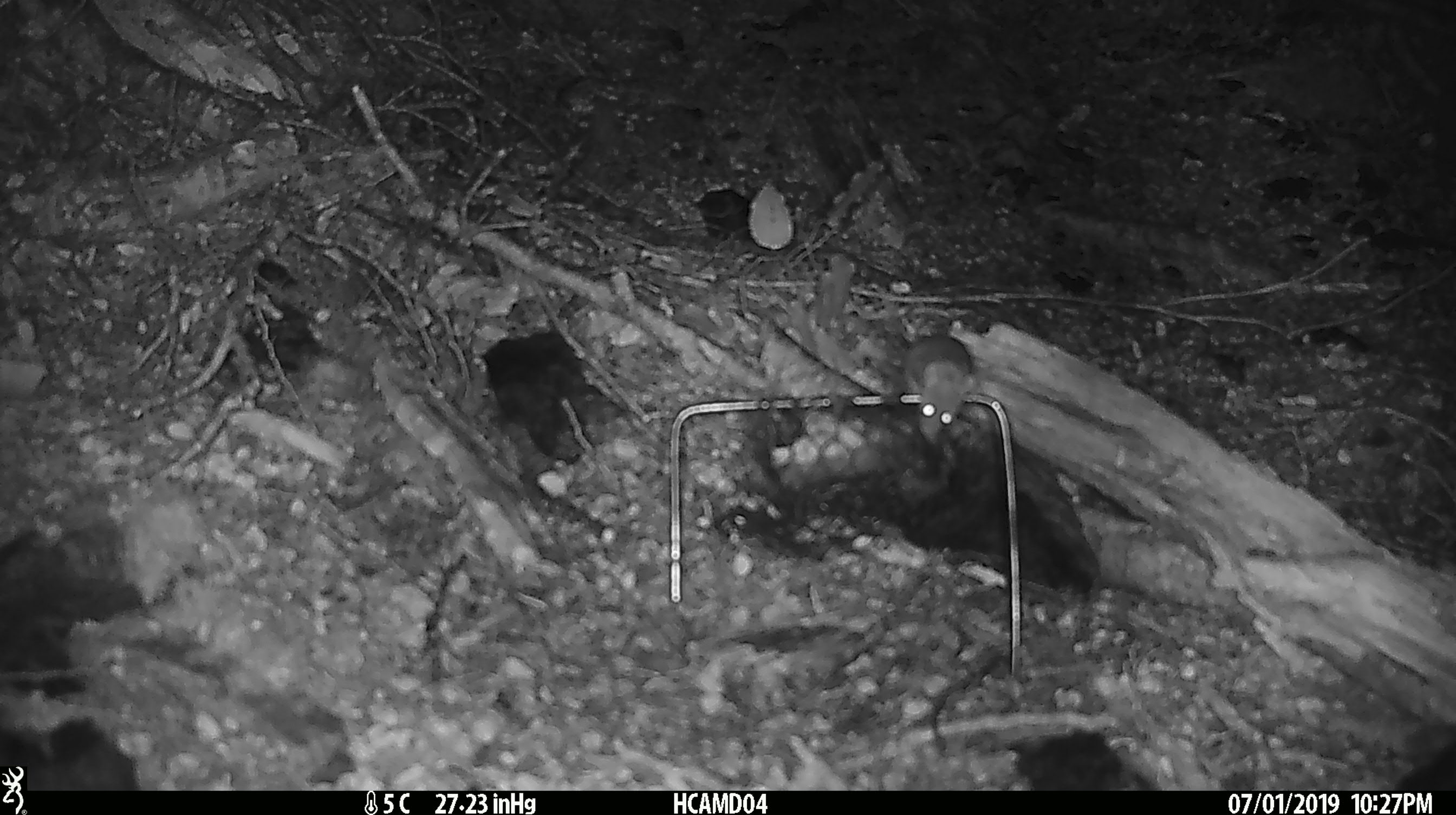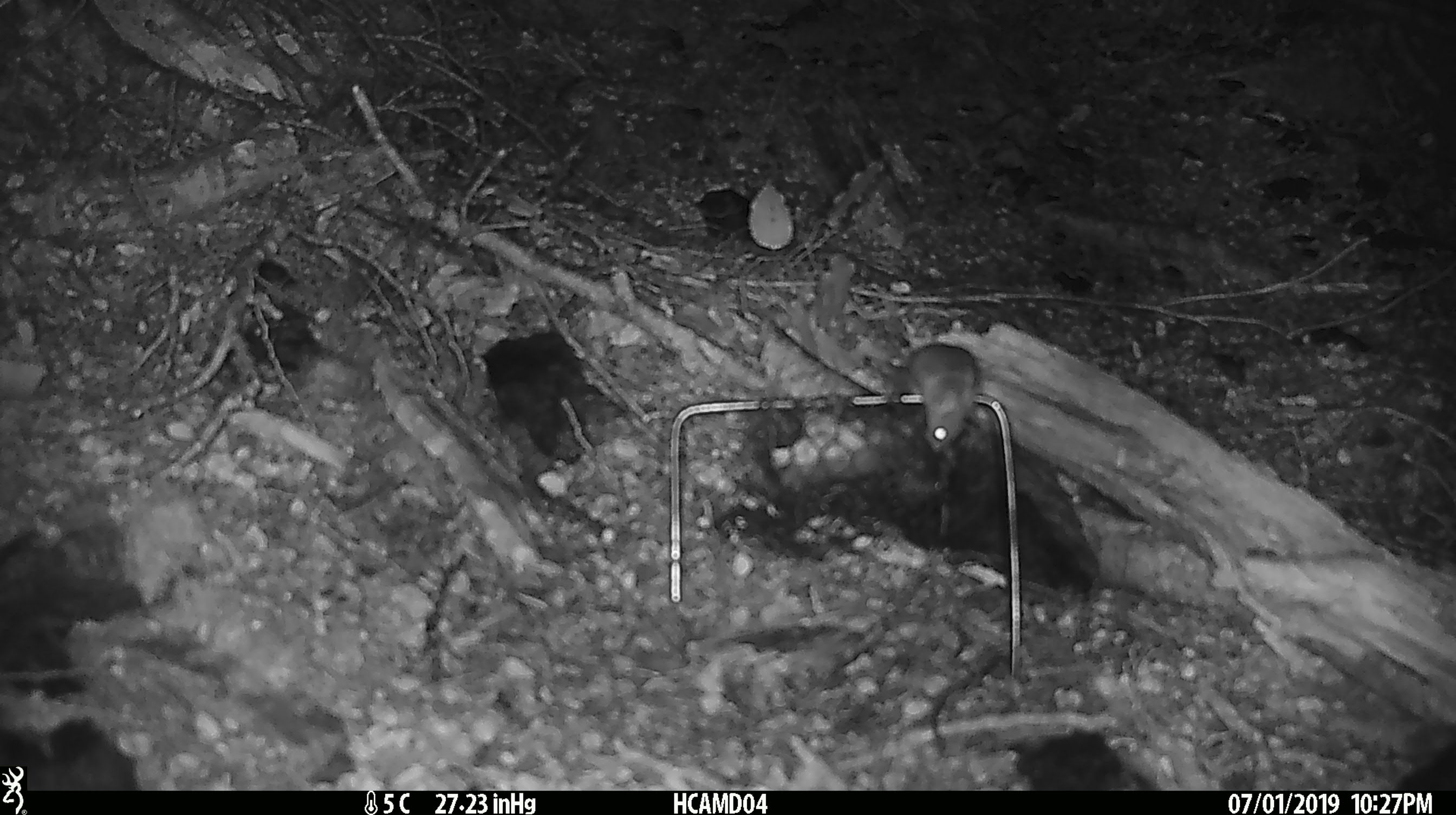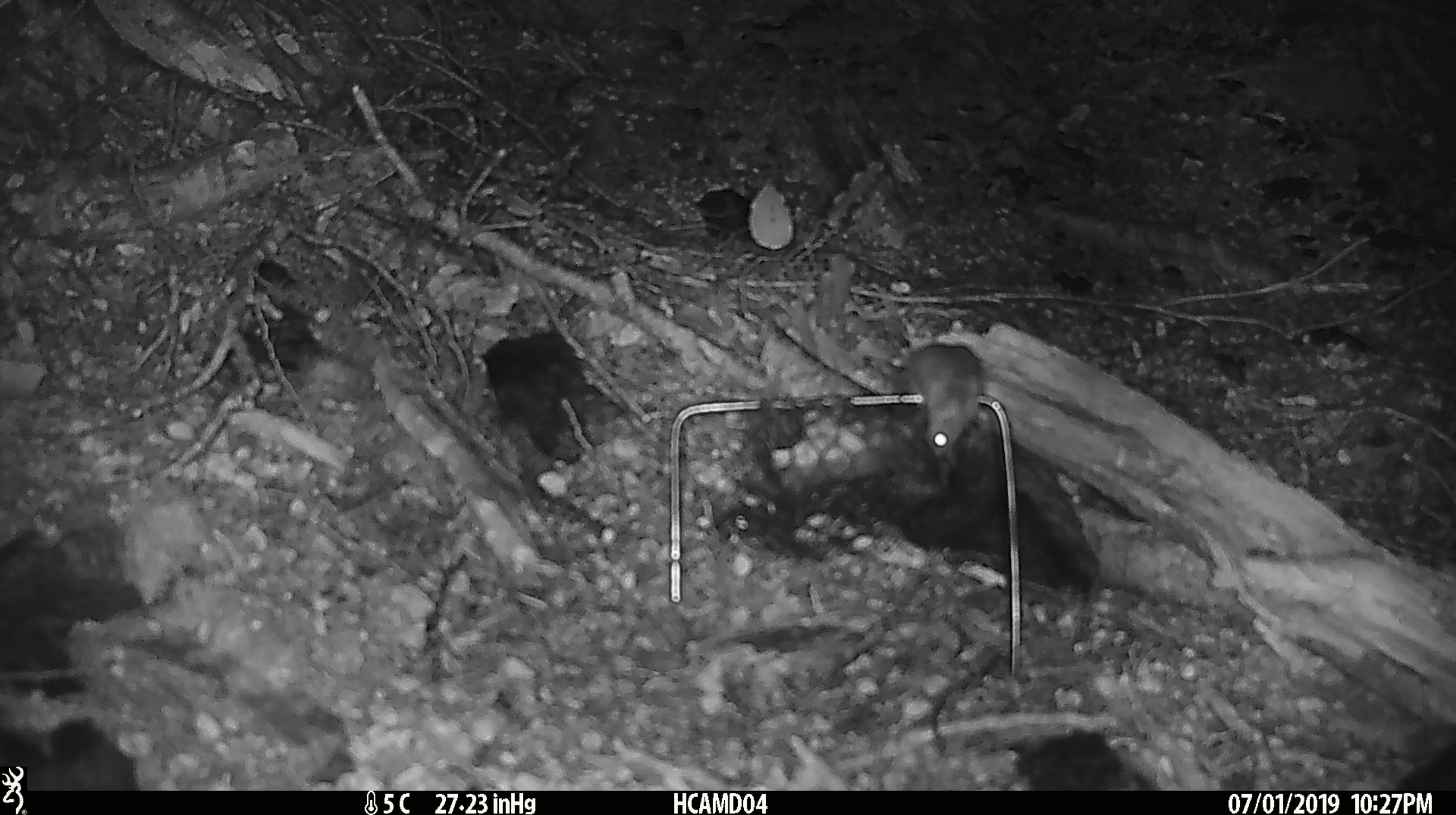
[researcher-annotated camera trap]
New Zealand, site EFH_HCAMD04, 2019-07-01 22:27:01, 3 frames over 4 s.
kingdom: Animalia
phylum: Chordata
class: Mammalia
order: Rodentia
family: Muridae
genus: Mus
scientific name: Mus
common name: mouse